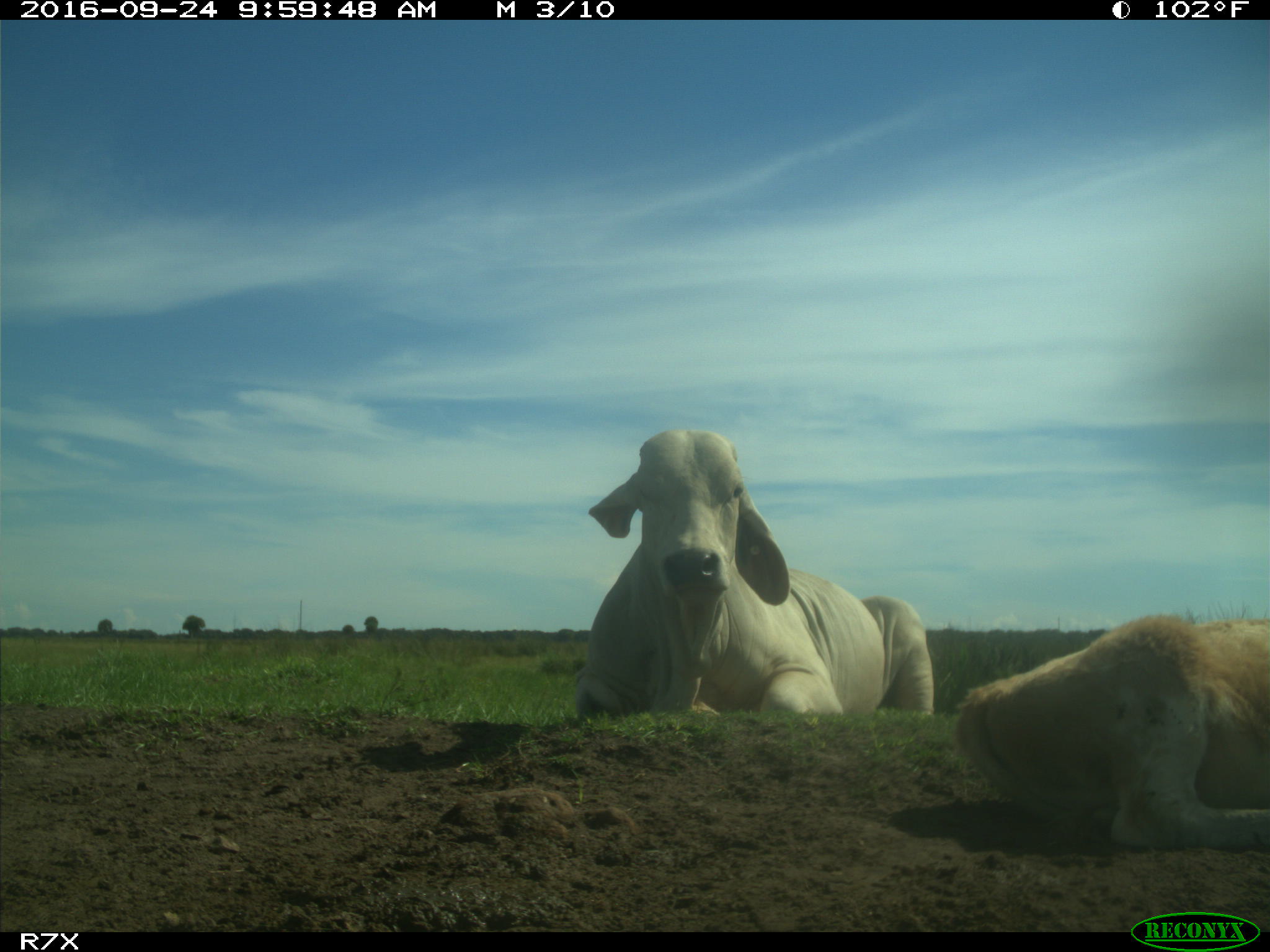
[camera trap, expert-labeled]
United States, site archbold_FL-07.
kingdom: Animalia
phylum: Chordata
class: Mammalia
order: Artiodactyla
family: Bovidae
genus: Bos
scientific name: Bos taurus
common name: domestic cow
Bos taurus (domestic cow).